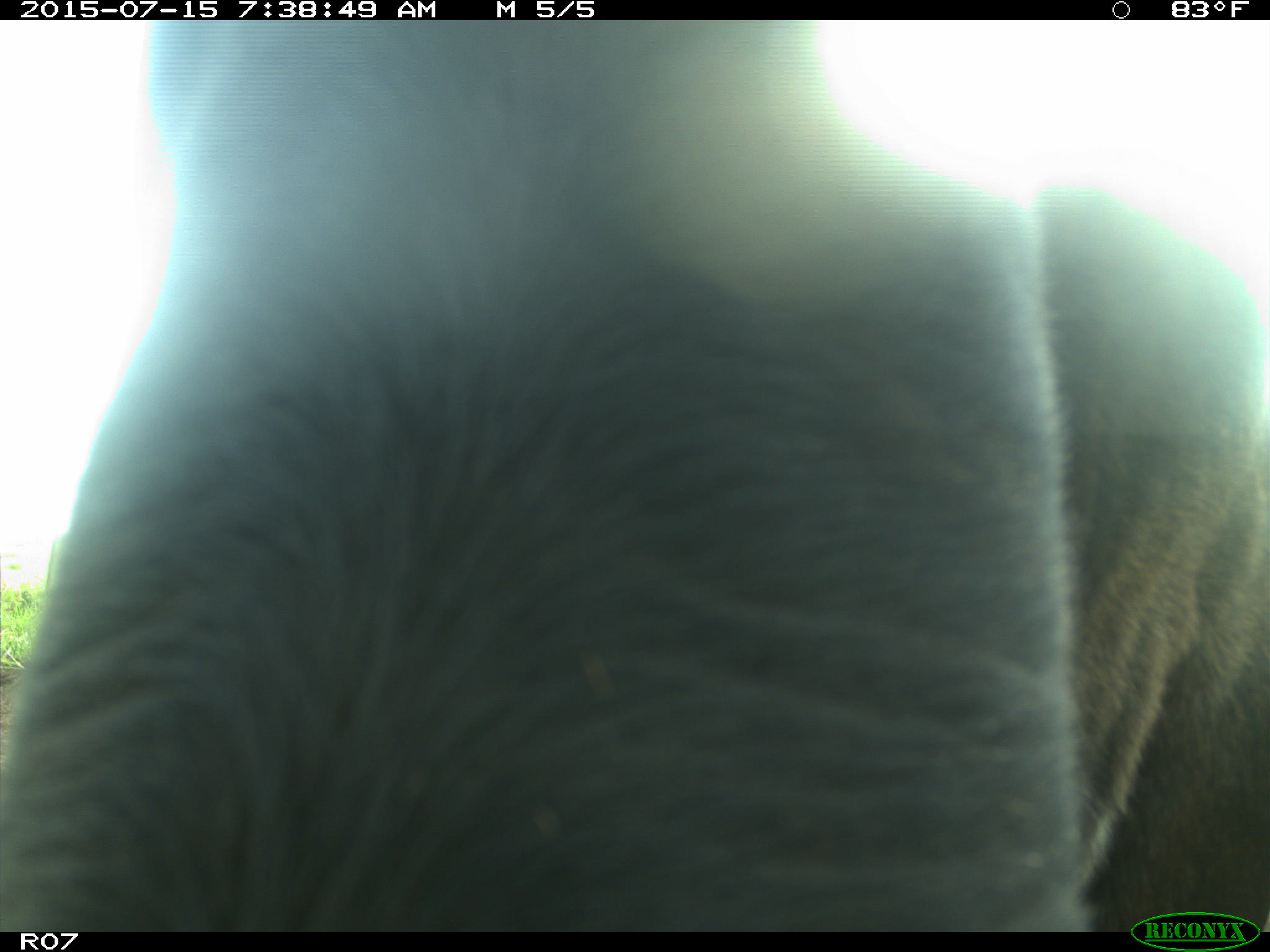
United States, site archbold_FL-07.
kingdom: Animalia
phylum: Chordata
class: Mammalia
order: Artiodactyla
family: Bovidae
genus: Bos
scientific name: Bos taurus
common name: domestic cow